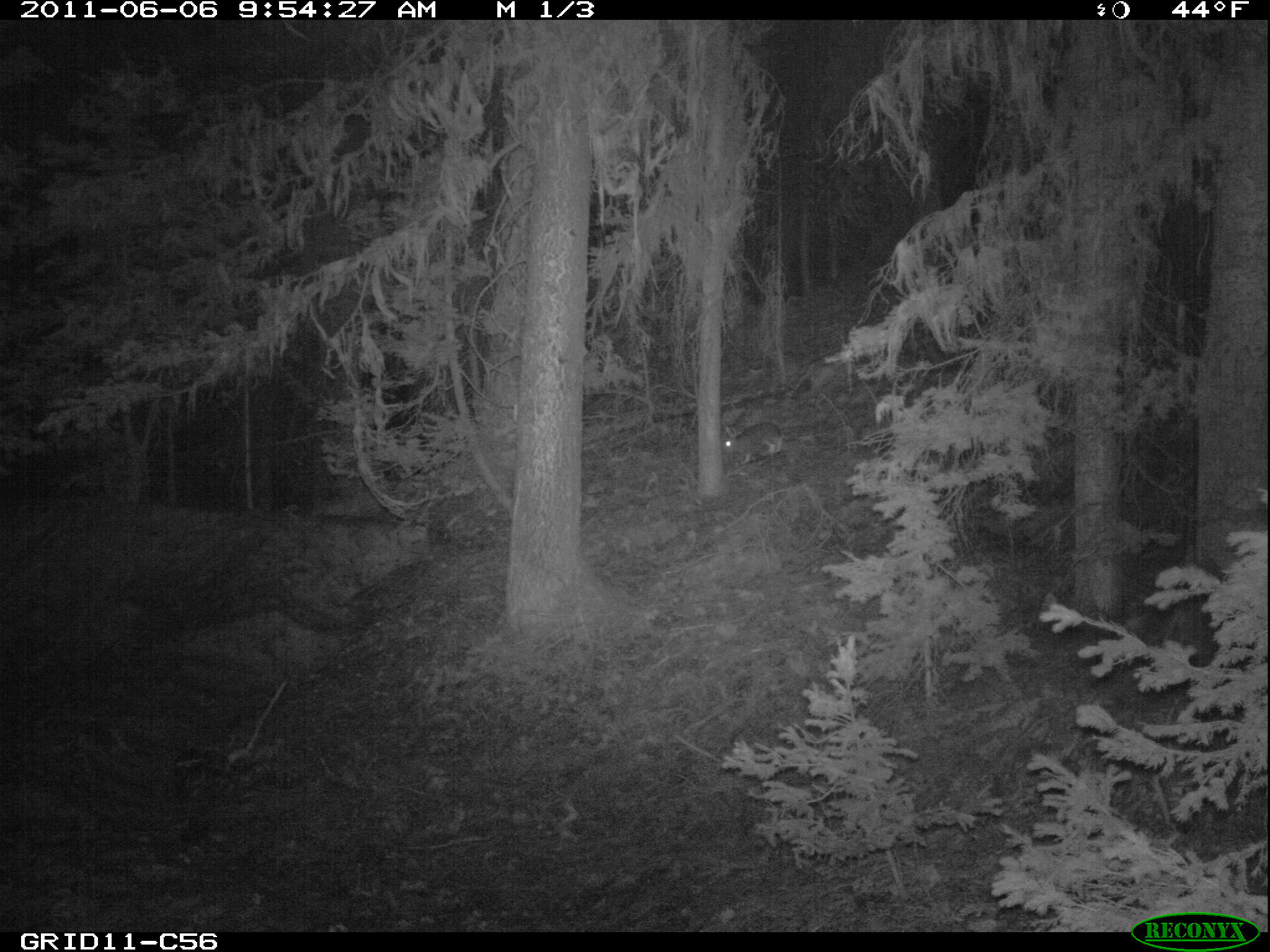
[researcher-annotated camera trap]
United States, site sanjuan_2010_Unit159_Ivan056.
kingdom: Animalia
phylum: Chordata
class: Mammalia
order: Lagomorpha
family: Leporidae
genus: Lepus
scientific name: Lepus americanus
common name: snowshoe hare